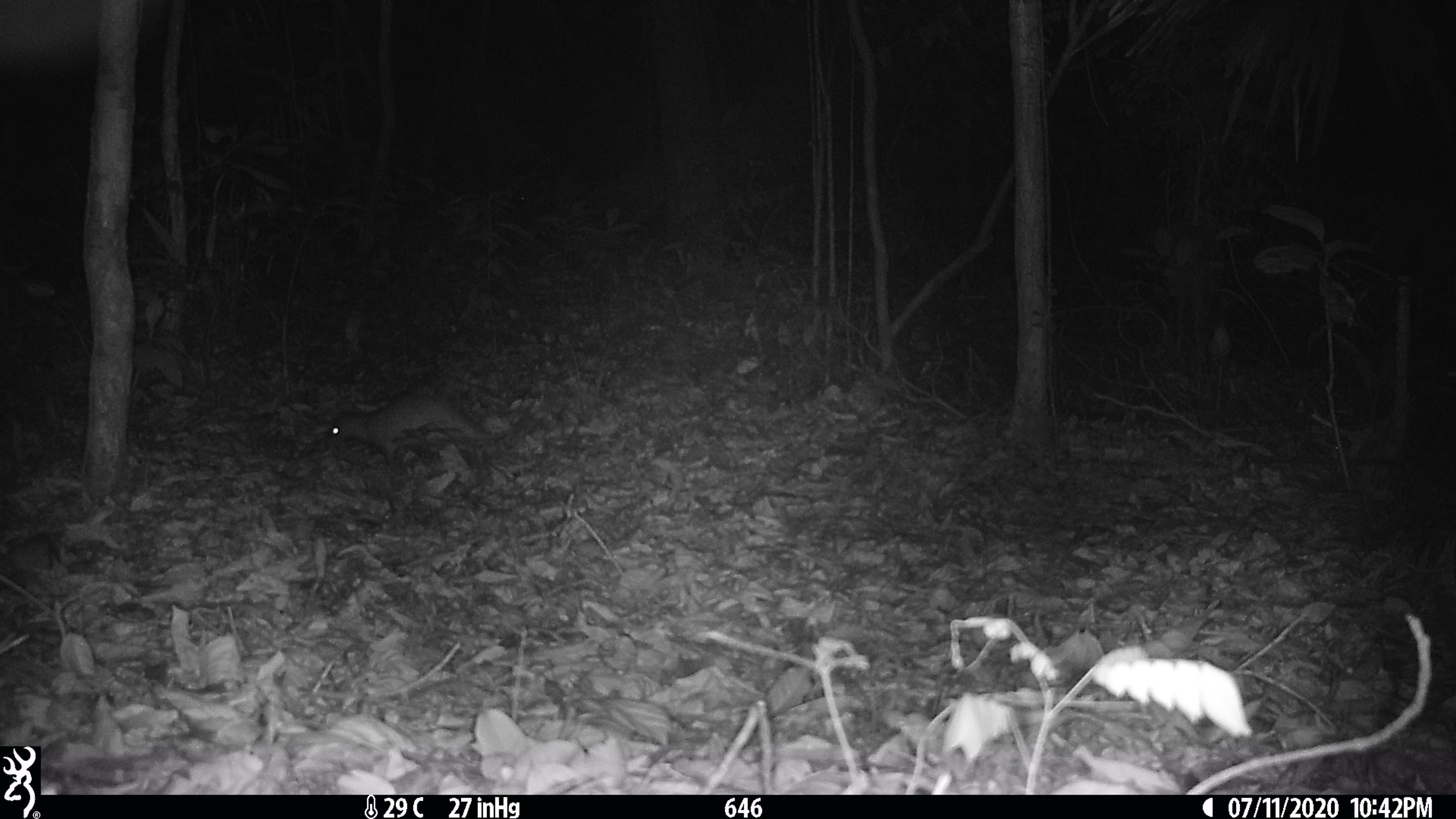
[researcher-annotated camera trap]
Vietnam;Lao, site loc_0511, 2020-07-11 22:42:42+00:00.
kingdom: Animalia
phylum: Chordata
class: Mammalia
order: Rodentia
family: Hystricidae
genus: Atherurus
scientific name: Atherurus macrourus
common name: asiatic brush-tailed porcupine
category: asiatic brush tailed porcupine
Asiatic brush tailed porcupine (asiatic brush-tailed porcupine) (Atherurus macrourus). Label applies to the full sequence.